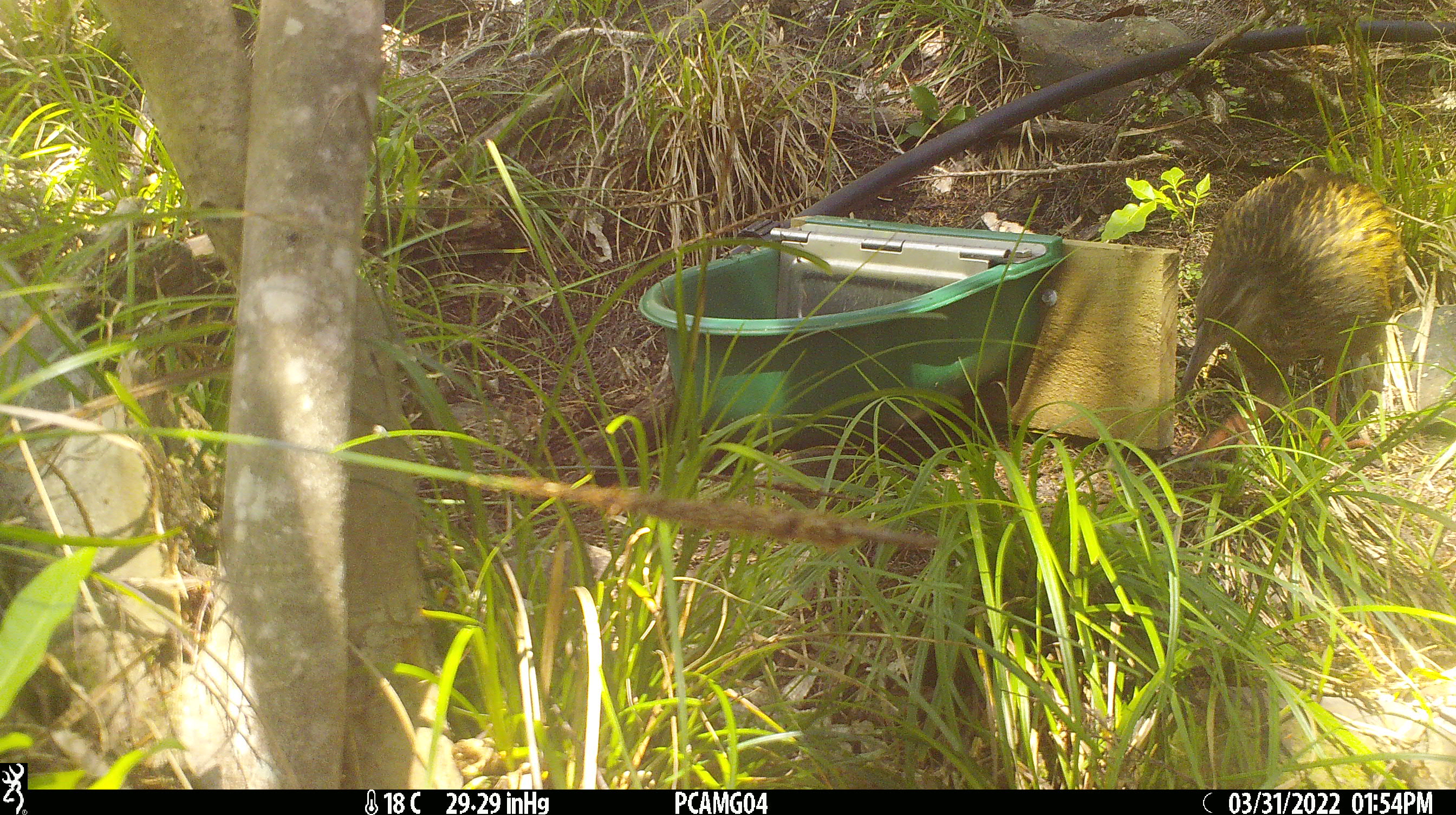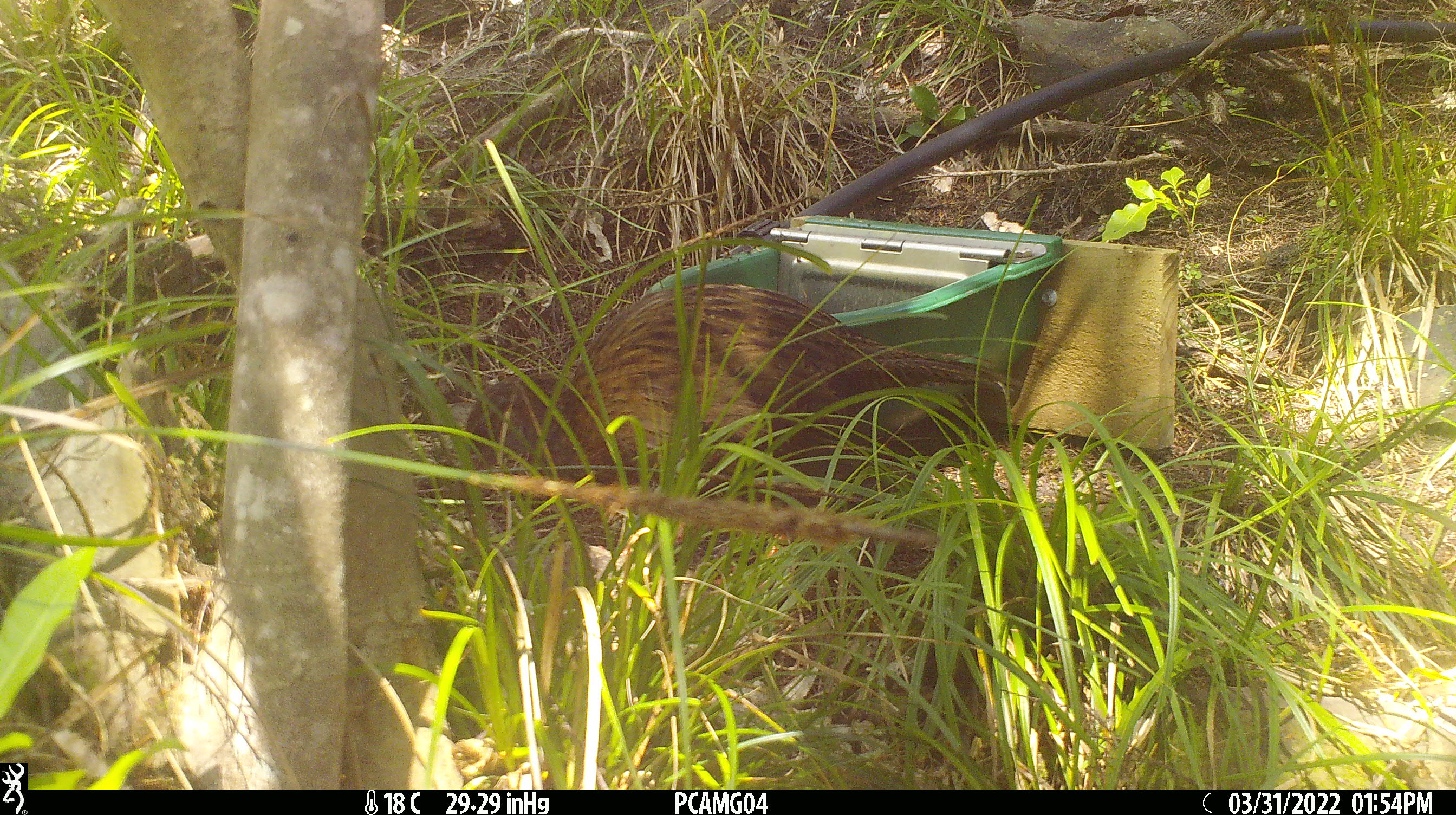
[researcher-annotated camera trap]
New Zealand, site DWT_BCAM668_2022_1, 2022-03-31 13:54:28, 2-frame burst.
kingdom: Animalia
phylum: Chordata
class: Aves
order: Gruiformes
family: Rallidae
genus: Gallirallus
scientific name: Gallirallus australis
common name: weka